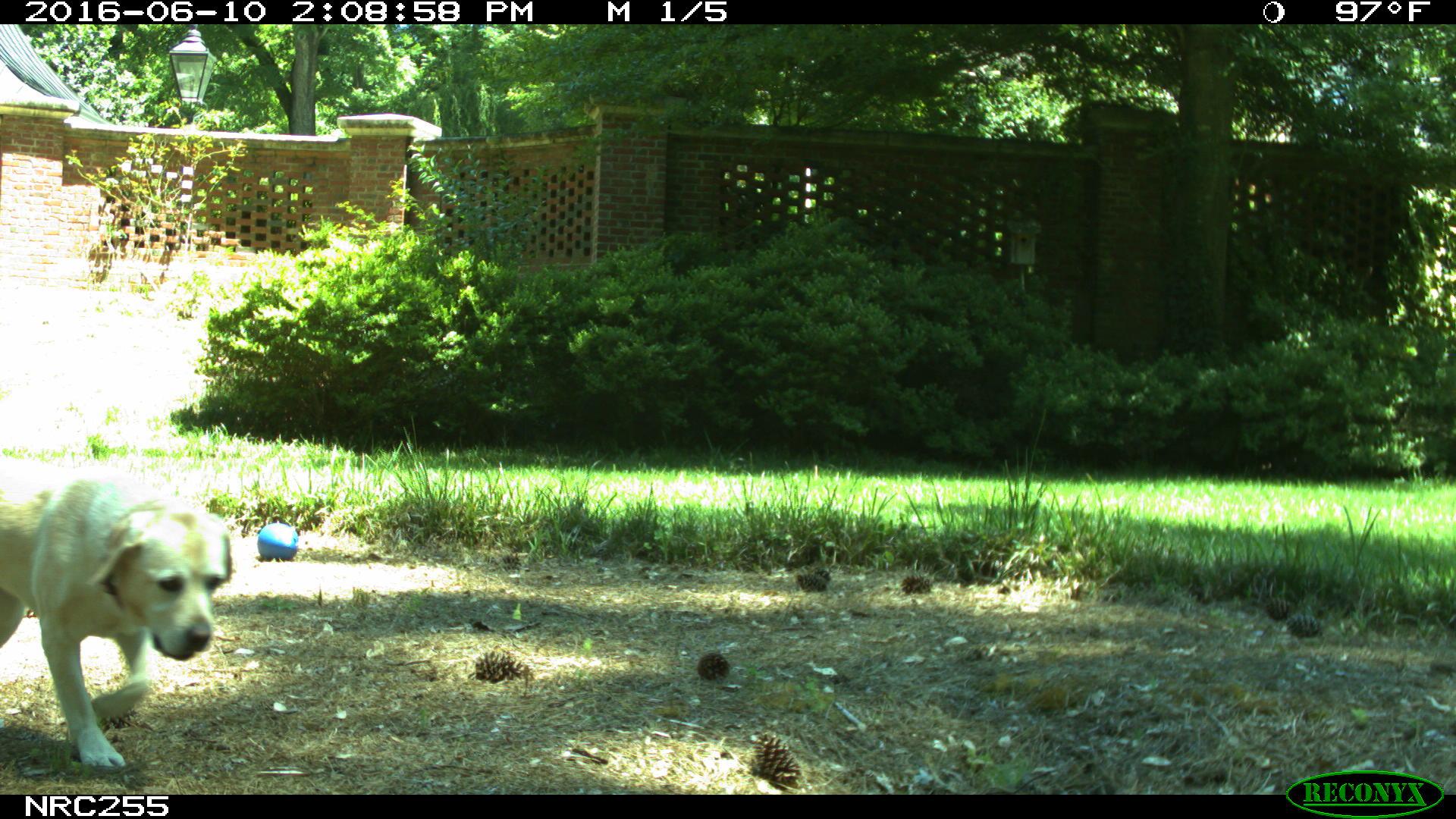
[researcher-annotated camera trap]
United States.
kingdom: Animalia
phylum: Chordata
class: Mammalia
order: Carnivora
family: Canidae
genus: Canis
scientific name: Canis familiaris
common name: domestic dog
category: Dog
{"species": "Dog (domestic dog) (Canis familiaris)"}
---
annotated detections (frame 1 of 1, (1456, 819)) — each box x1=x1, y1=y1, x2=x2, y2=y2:
Dog: x1=0, y1=451, x2=235, y2=771